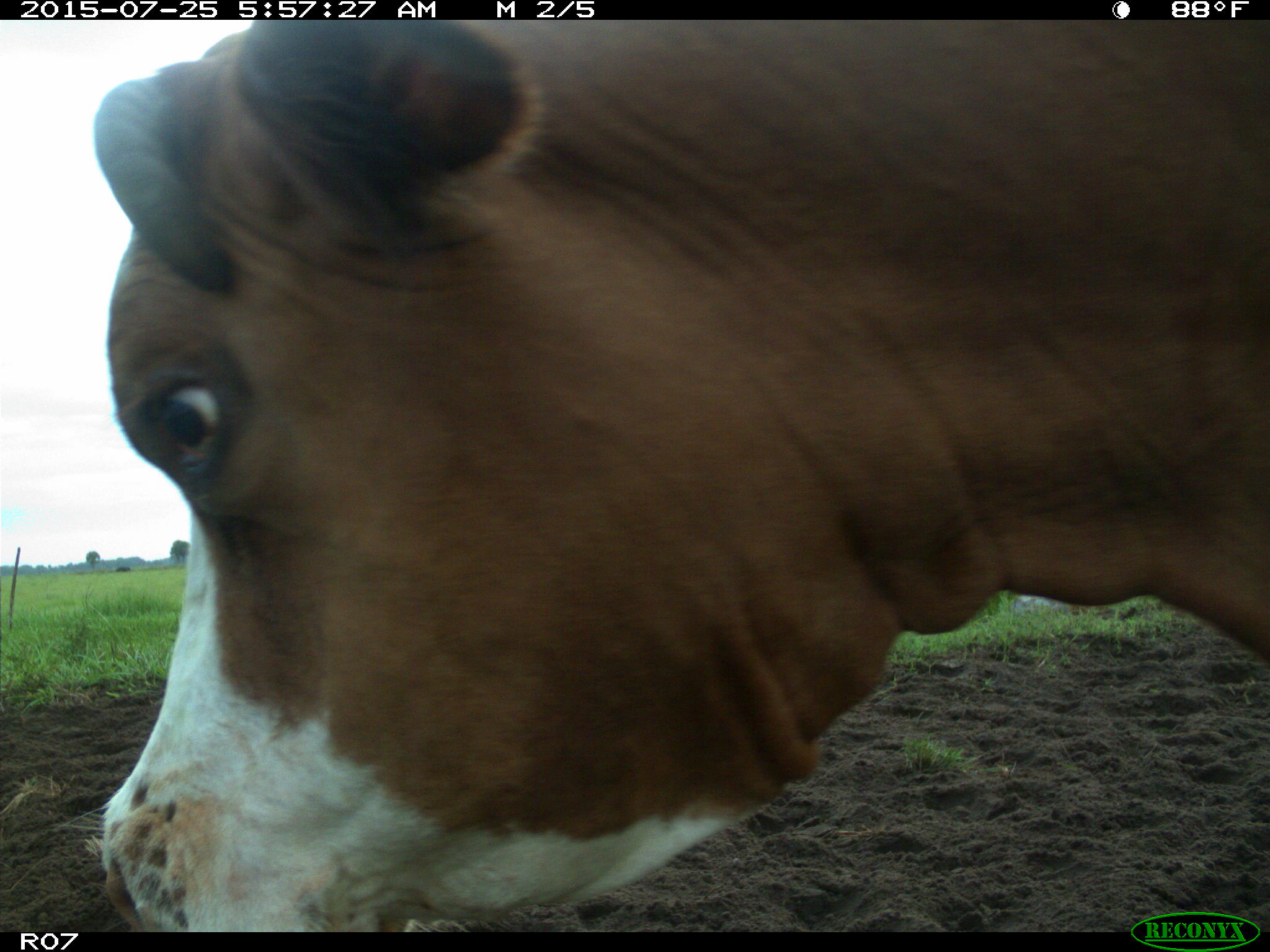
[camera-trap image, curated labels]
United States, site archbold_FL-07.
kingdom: Animalia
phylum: Chordata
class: Mammalia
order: Artiodactyla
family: Bovidae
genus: Bos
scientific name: Bos taurus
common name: domestic cow